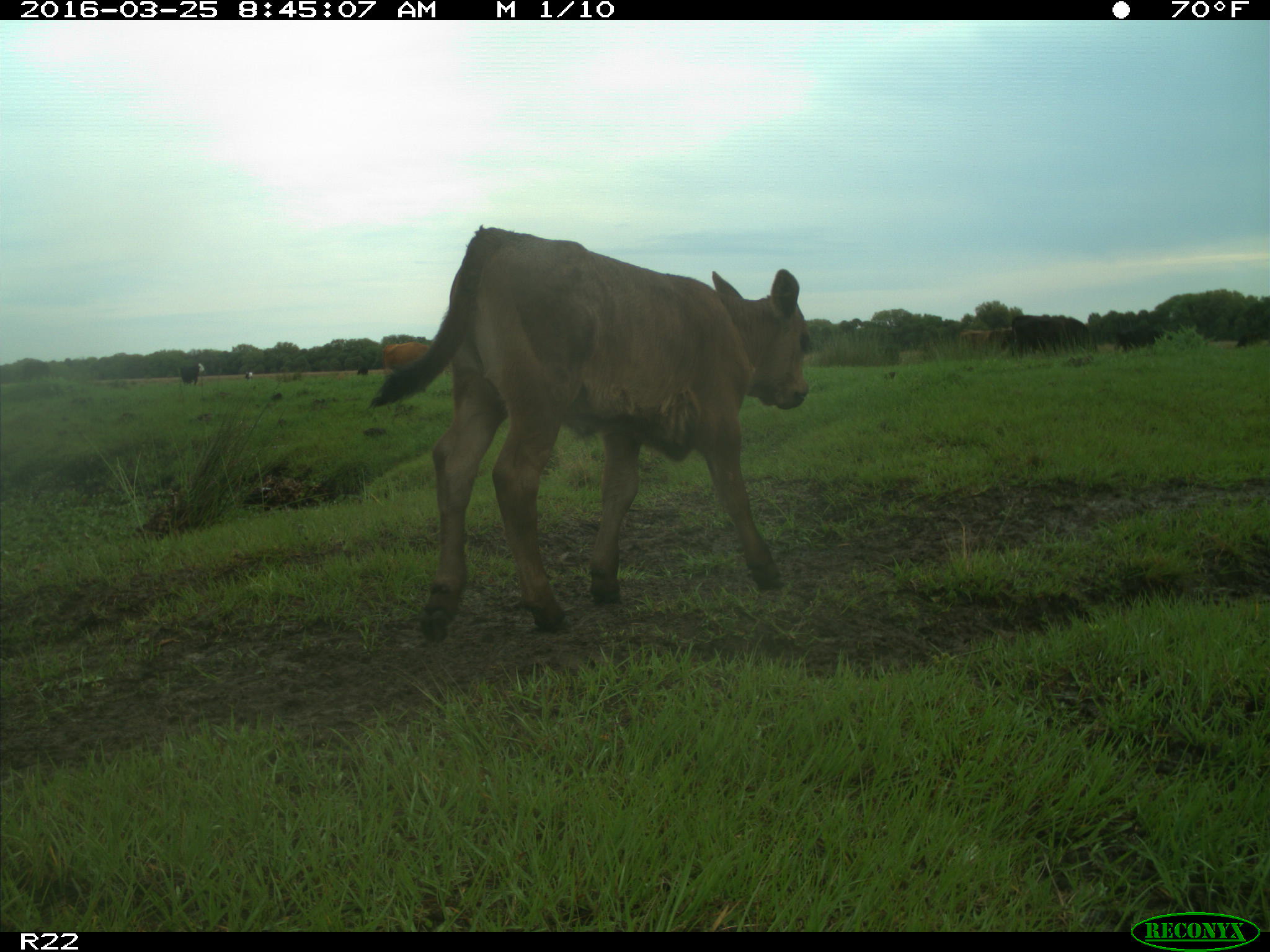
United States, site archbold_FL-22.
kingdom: Animalia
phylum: Chordata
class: Mammalia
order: Artiodactyla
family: Bovidae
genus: Bos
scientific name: Bos taurus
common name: domestic cow